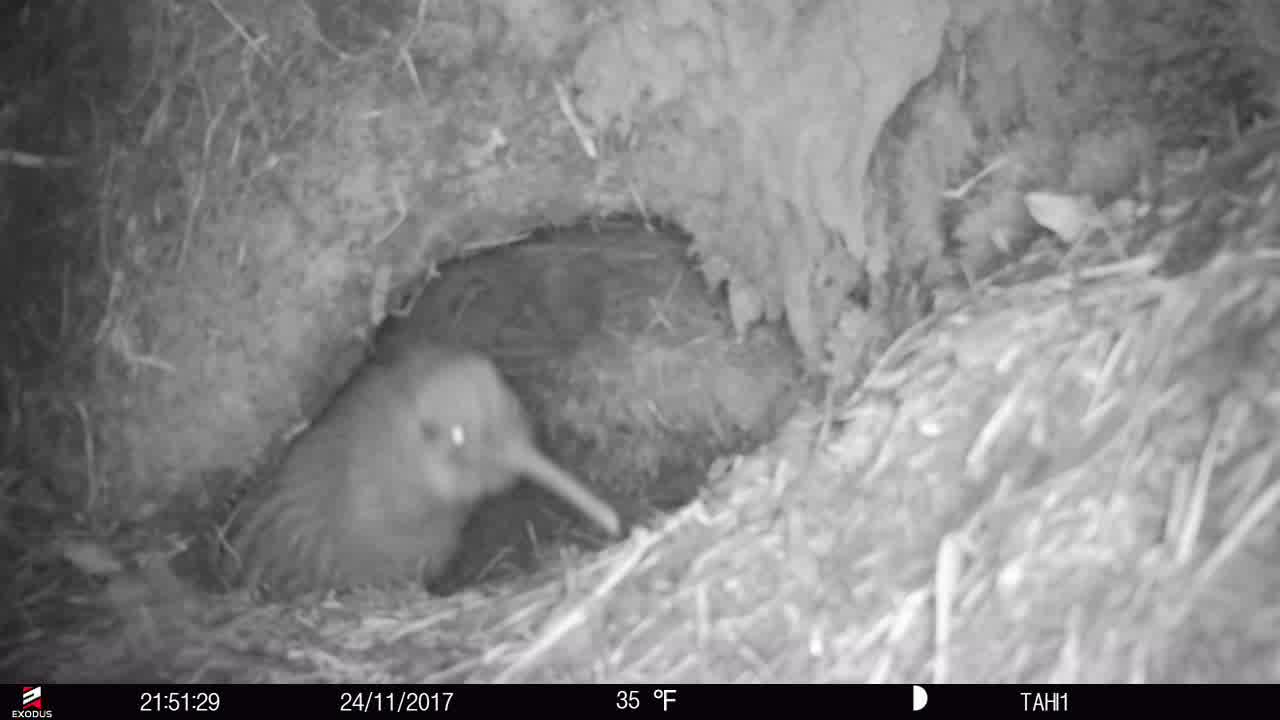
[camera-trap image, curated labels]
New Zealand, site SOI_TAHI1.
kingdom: Animalia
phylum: Chordata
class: Aves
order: Apterygiformes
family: Apterygidae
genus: Apteryx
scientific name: Apteryx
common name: kiwi